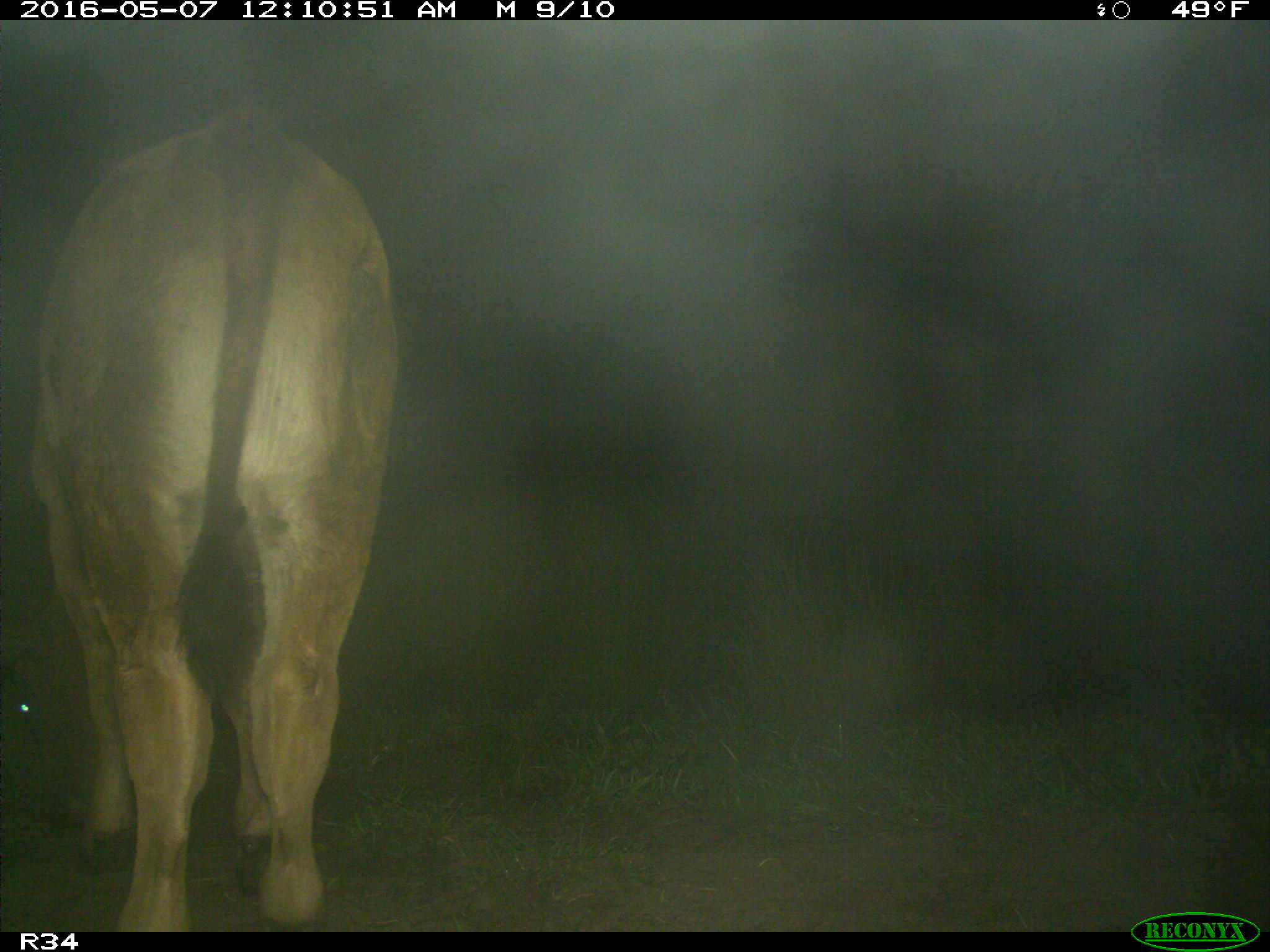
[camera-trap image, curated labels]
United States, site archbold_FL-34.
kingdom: Animalia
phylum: Chordata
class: Mammalia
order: Artiodactyla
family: Bovidae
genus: Bos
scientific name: Bos taurus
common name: domestic cow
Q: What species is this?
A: Bos taurus (domestic cow).